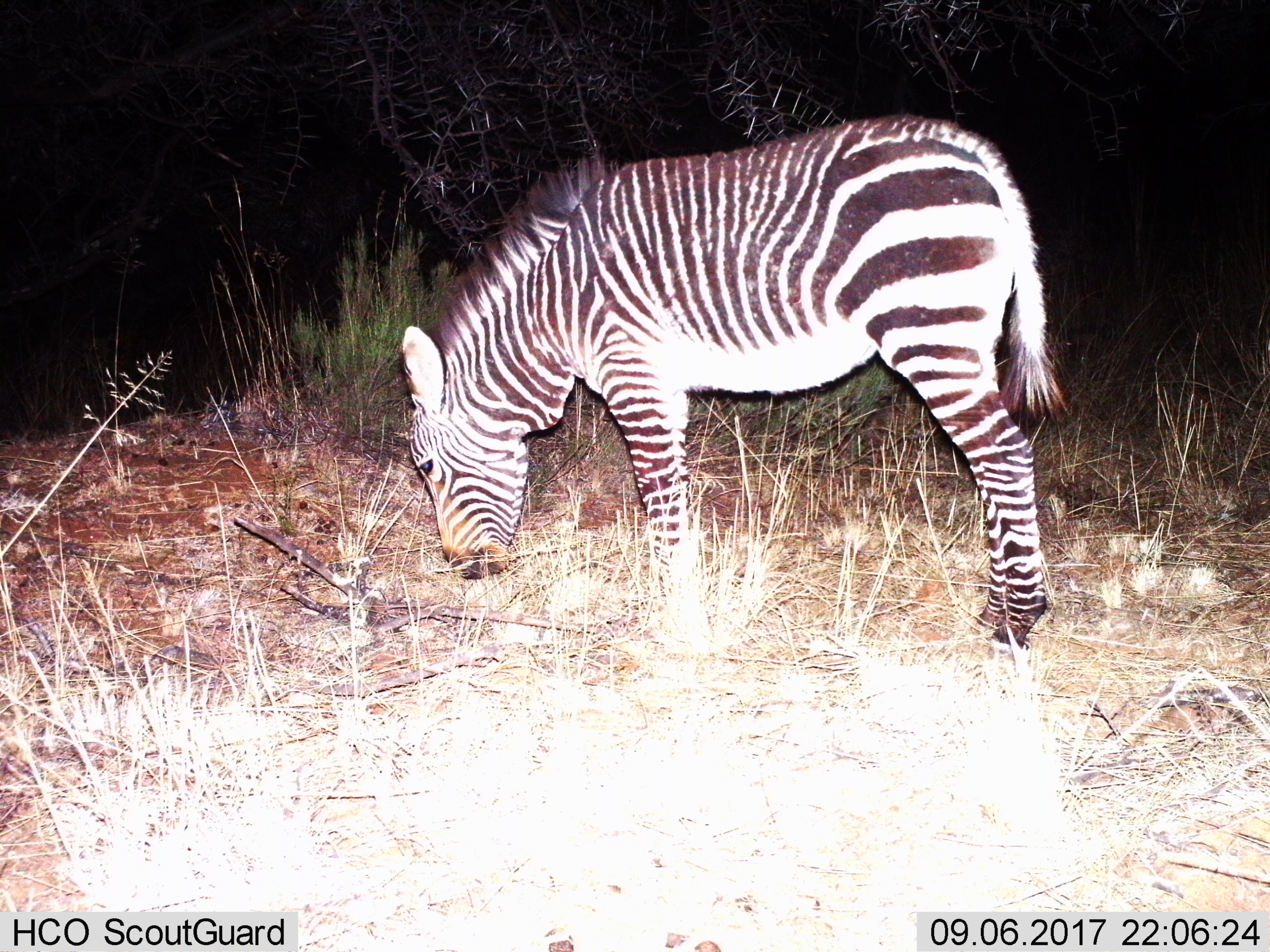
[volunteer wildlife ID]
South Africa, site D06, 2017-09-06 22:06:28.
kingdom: Animalia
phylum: Chordata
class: Mammalia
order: Perissodactyla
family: Equidae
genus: Equus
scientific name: Equus zebra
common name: mountain zebra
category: zebramountain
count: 1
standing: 50%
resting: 0%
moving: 0%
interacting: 0%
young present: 12%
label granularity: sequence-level